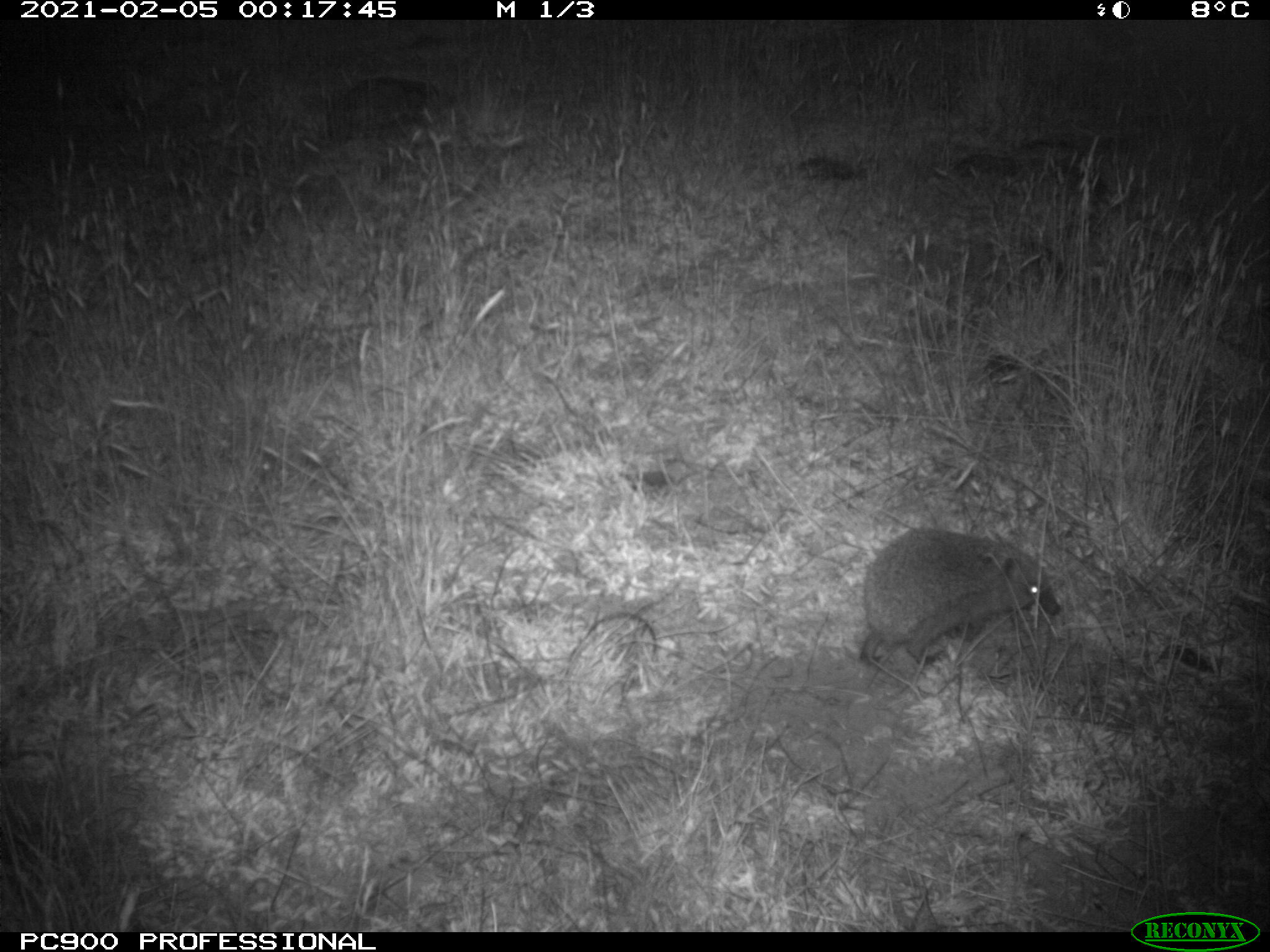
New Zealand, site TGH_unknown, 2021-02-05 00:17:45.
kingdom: Animalia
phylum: Chordata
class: Mammalia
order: Eulipotyphla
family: Erinaceidae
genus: Erinaceus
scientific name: Erinaceus europaeus europaeus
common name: european hedgehog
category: hedgehog